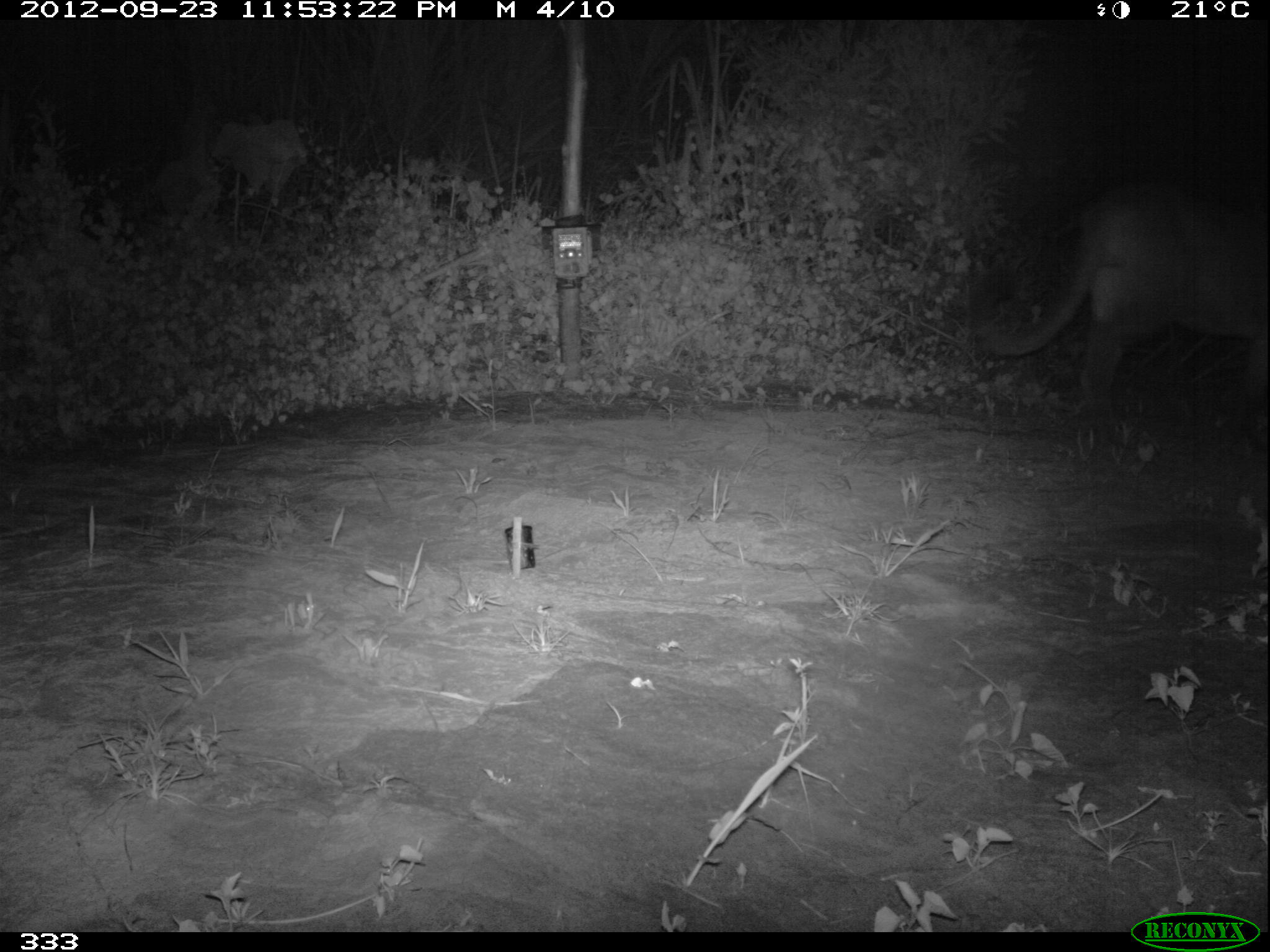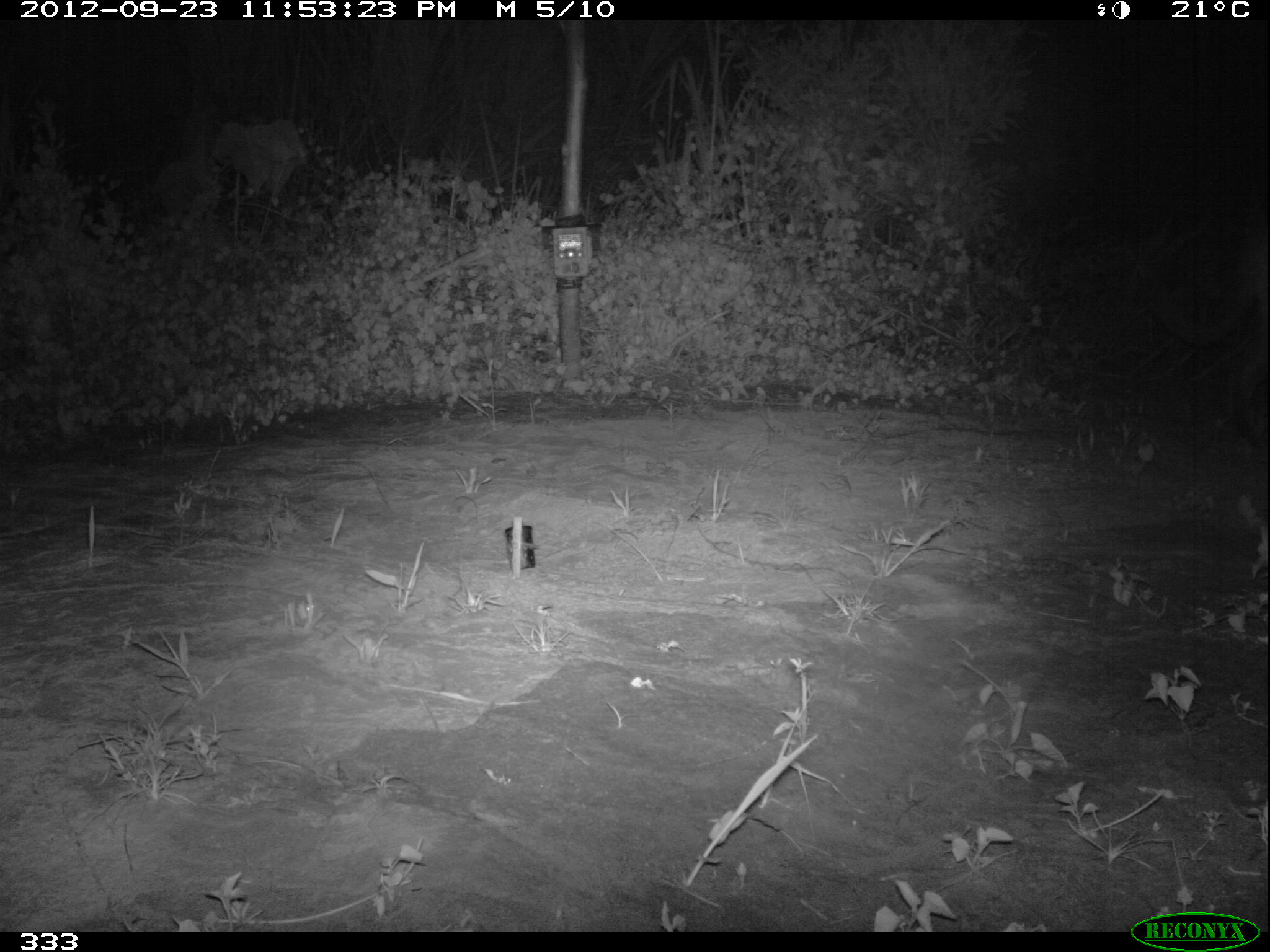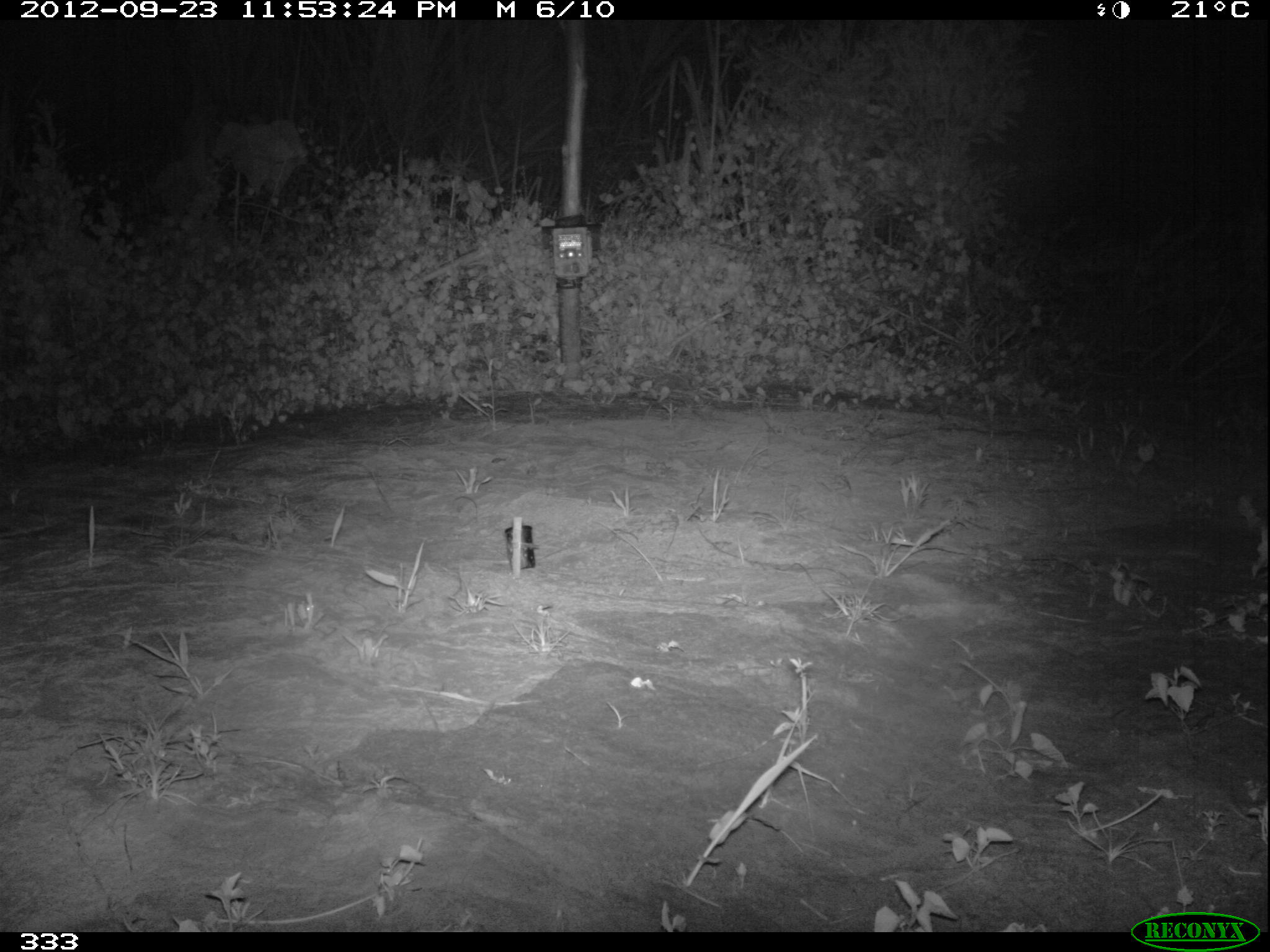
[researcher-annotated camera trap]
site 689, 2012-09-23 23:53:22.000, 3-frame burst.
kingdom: Animalia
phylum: Chordata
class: Mammalia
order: Carnivora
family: Felidae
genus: Puma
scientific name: Puma concolor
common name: mountain lion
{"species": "Puma concolor (mountain lion)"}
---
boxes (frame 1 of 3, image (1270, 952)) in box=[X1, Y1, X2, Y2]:
puma concolor: box=[964, 176, 1268, 418]